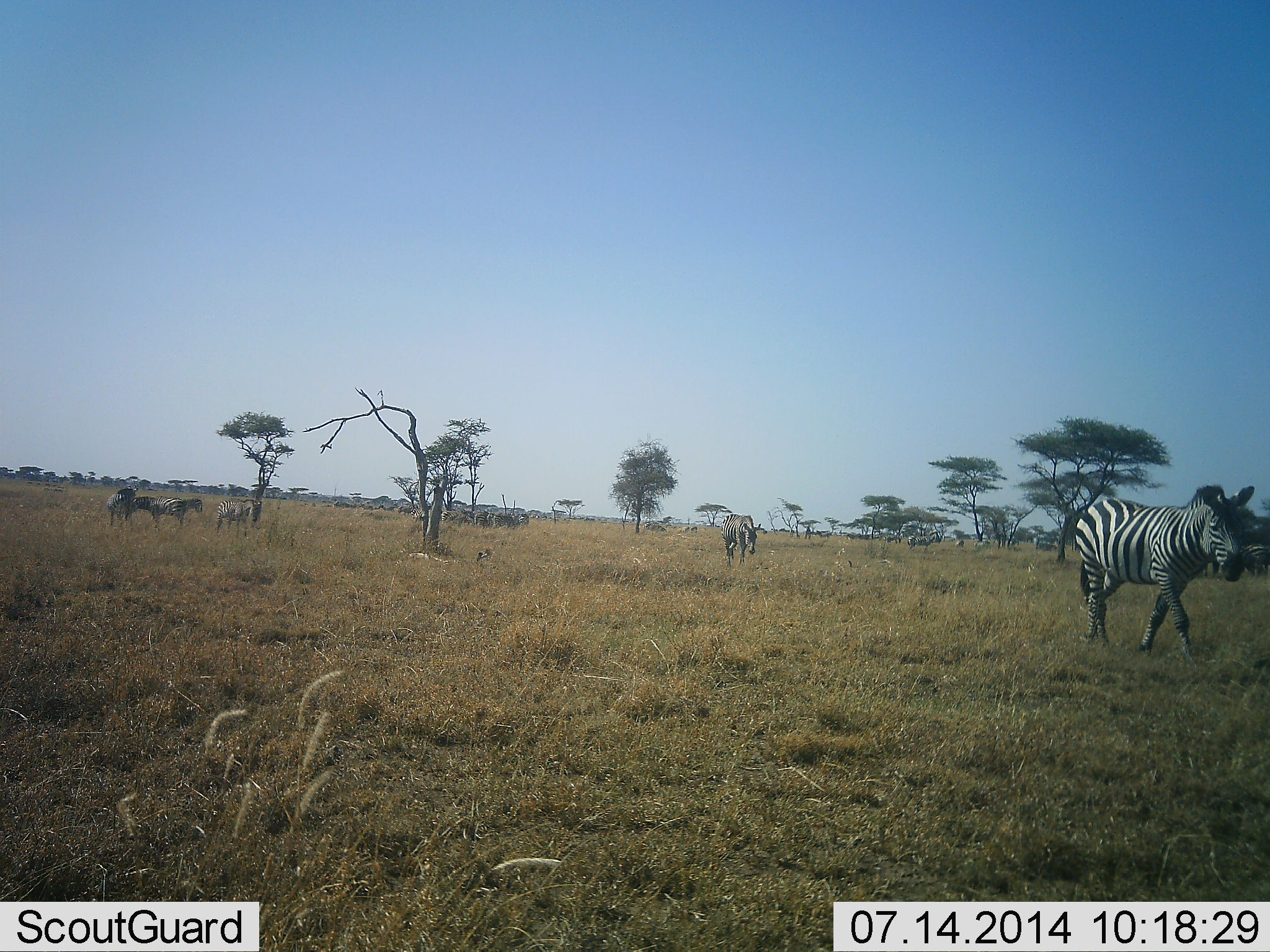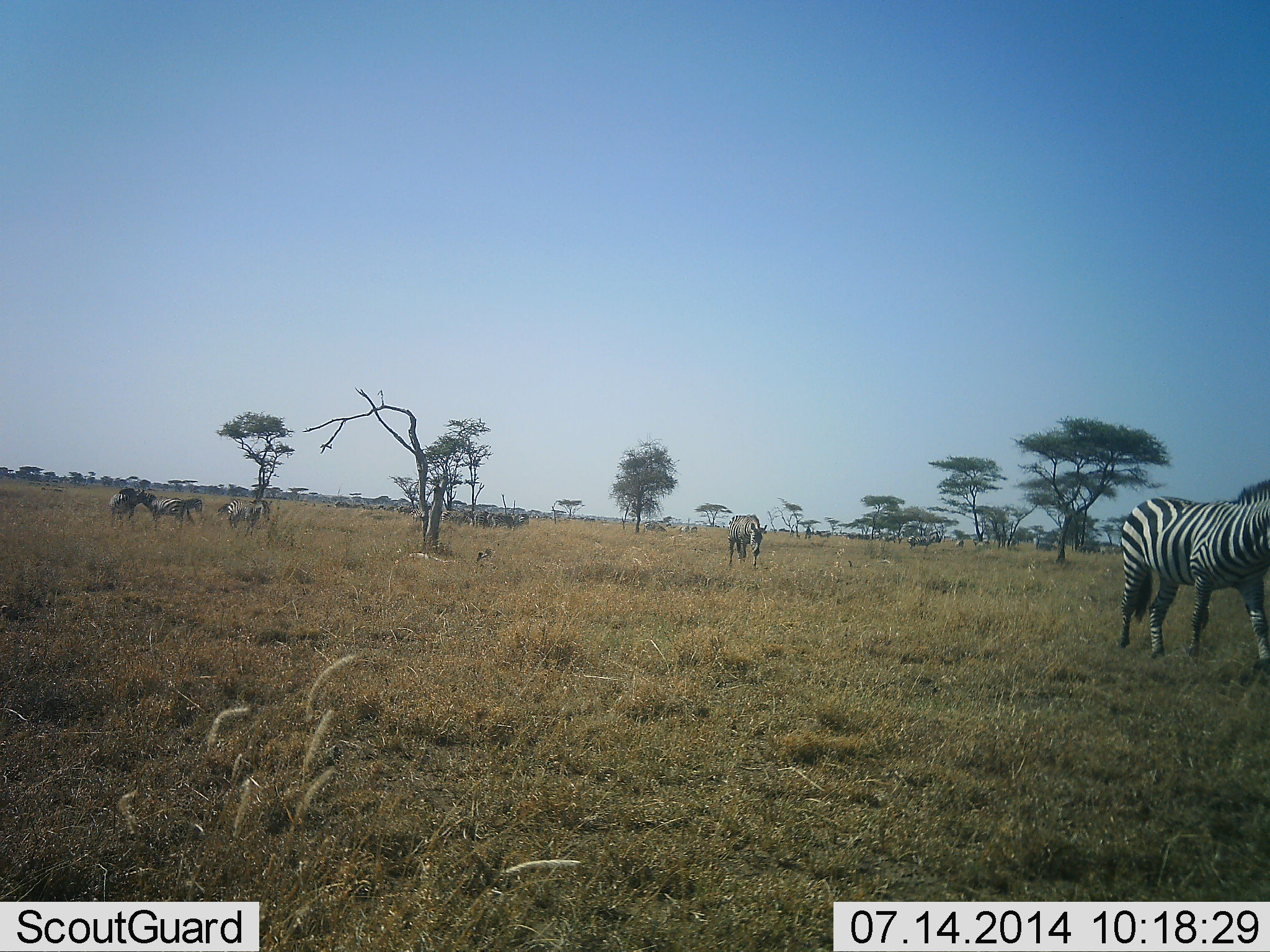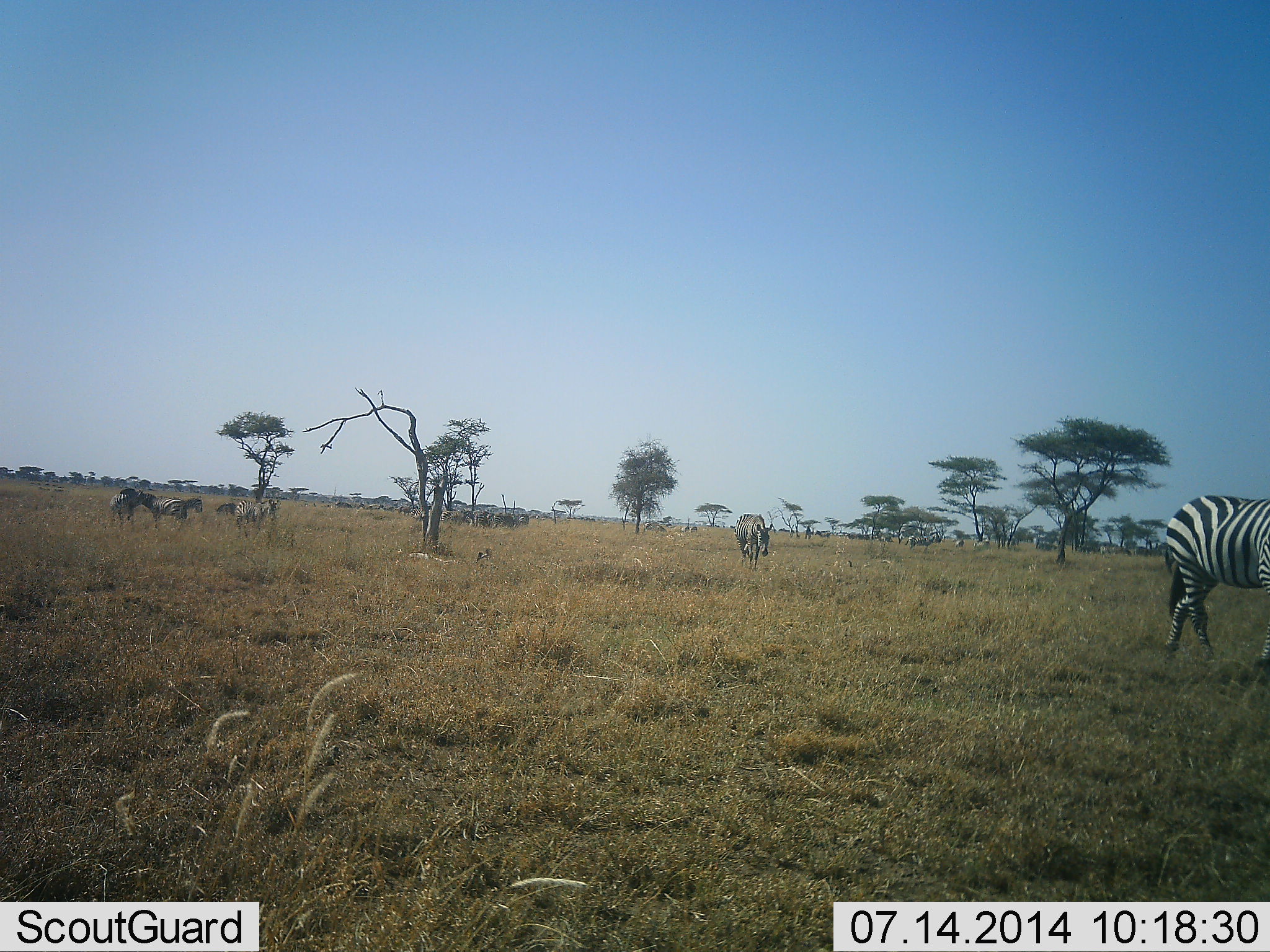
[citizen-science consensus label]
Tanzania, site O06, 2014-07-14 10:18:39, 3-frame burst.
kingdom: Animalia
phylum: Chordata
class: Mammalia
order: Perissodactyla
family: Equidae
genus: Equus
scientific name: Equus quagga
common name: plains zebra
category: zebra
Zebra (plains zebra) (Equus quagga), count 7. Behavior (volunteer vote fractions): standing 60%, resting 10%, moving 80%, interacting 10%. Young present (vote fraction): 0%. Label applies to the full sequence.